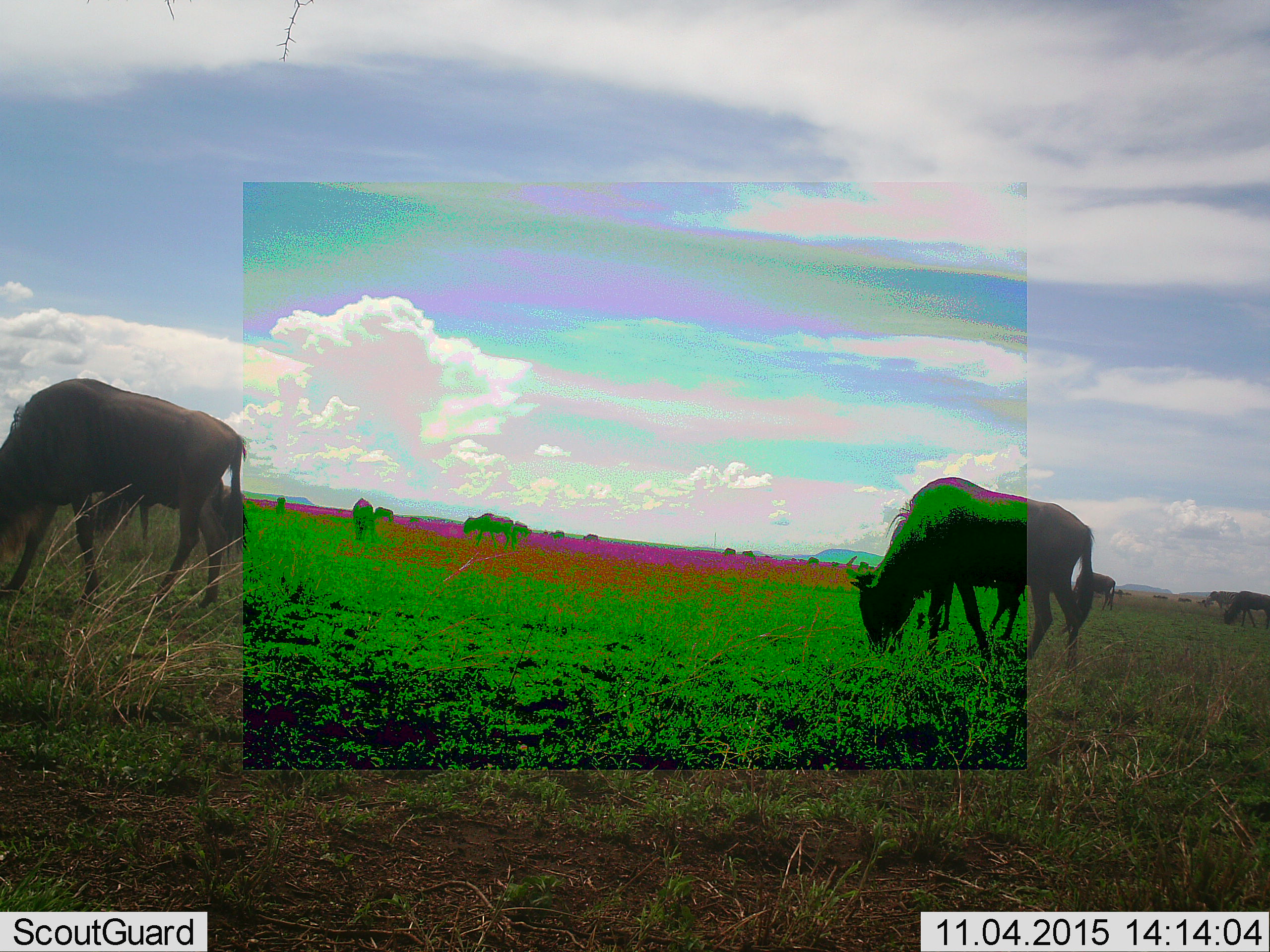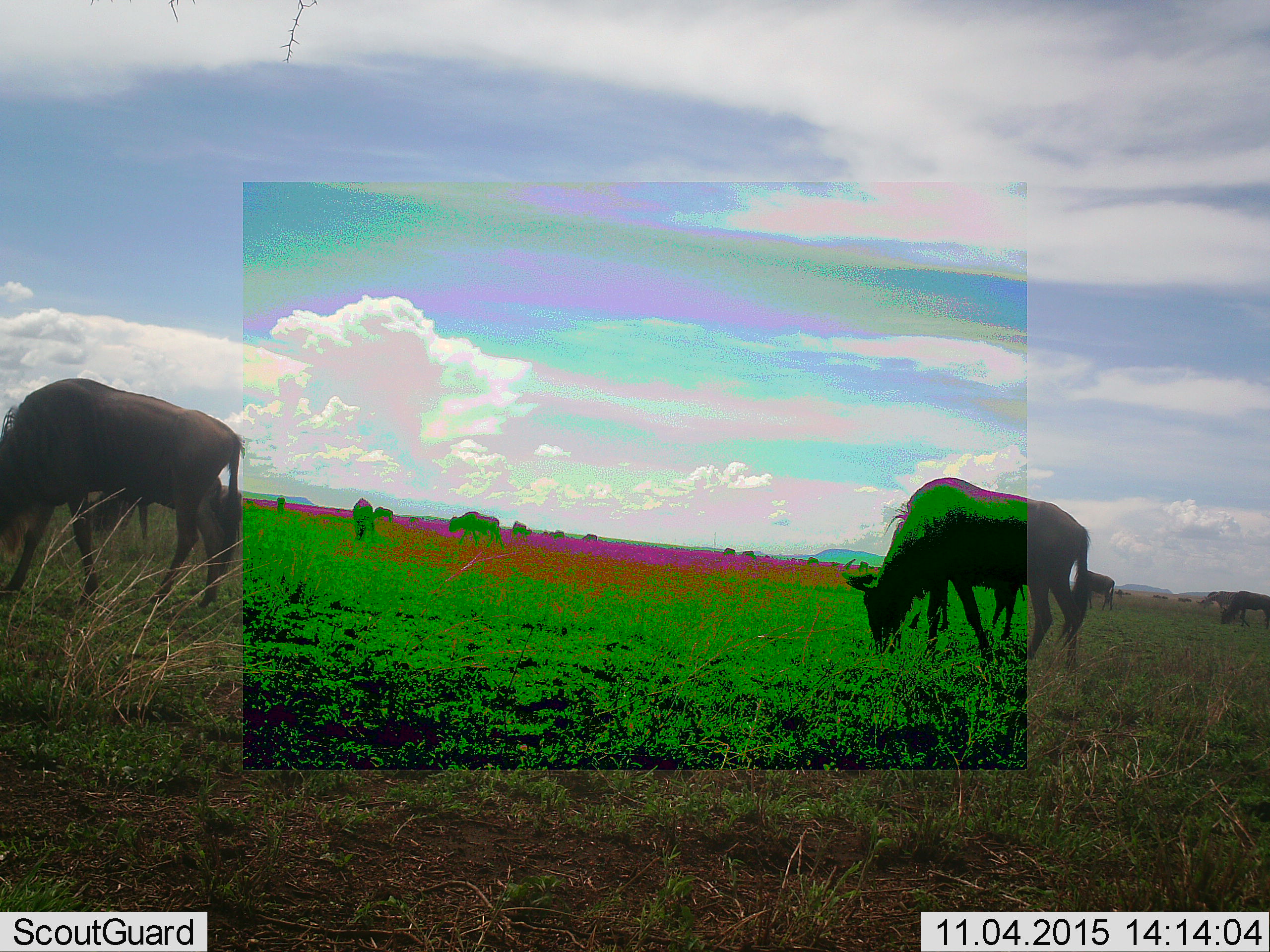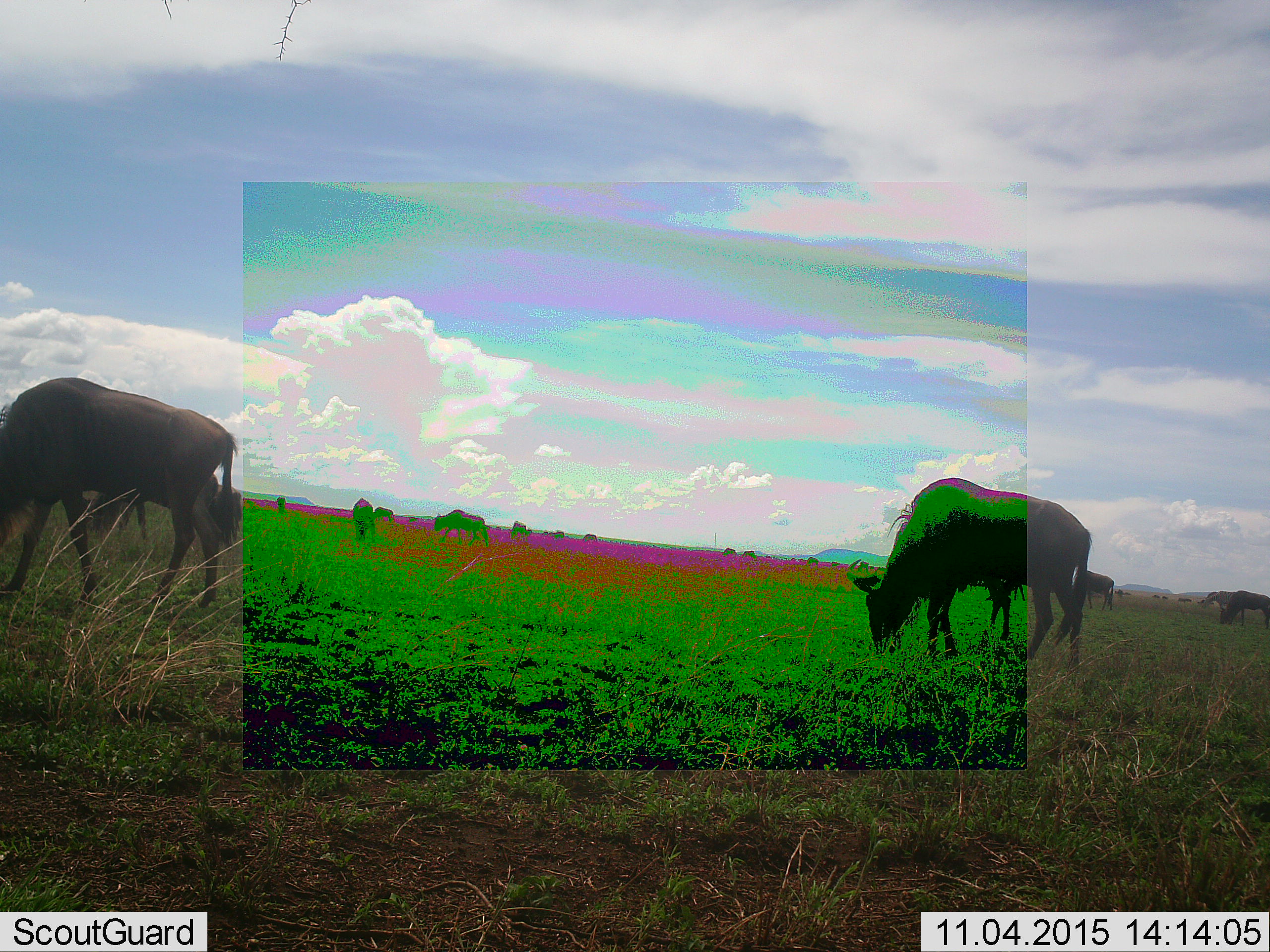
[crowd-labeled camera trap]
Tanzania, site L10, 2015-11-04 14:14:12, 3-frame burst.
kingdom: Animalia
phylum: Chordata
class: Mammalia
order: Artiodactyla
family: Bovidae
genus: Connochaetes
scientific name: Connochaetes taurinus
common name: blue wildebeest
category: wildebeest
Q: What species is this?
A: Wildebeest (blue wildebeest) (Connochaetes taurinus).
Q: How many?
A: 11-50.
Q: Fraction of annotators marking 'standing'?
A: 38%.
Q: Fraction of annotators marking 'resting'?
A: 0%.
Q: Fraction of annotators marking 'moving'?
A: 25%.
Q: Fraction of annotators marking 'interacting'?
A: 0%.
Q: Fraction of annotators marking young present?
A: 0%.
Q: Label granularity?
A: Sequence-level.